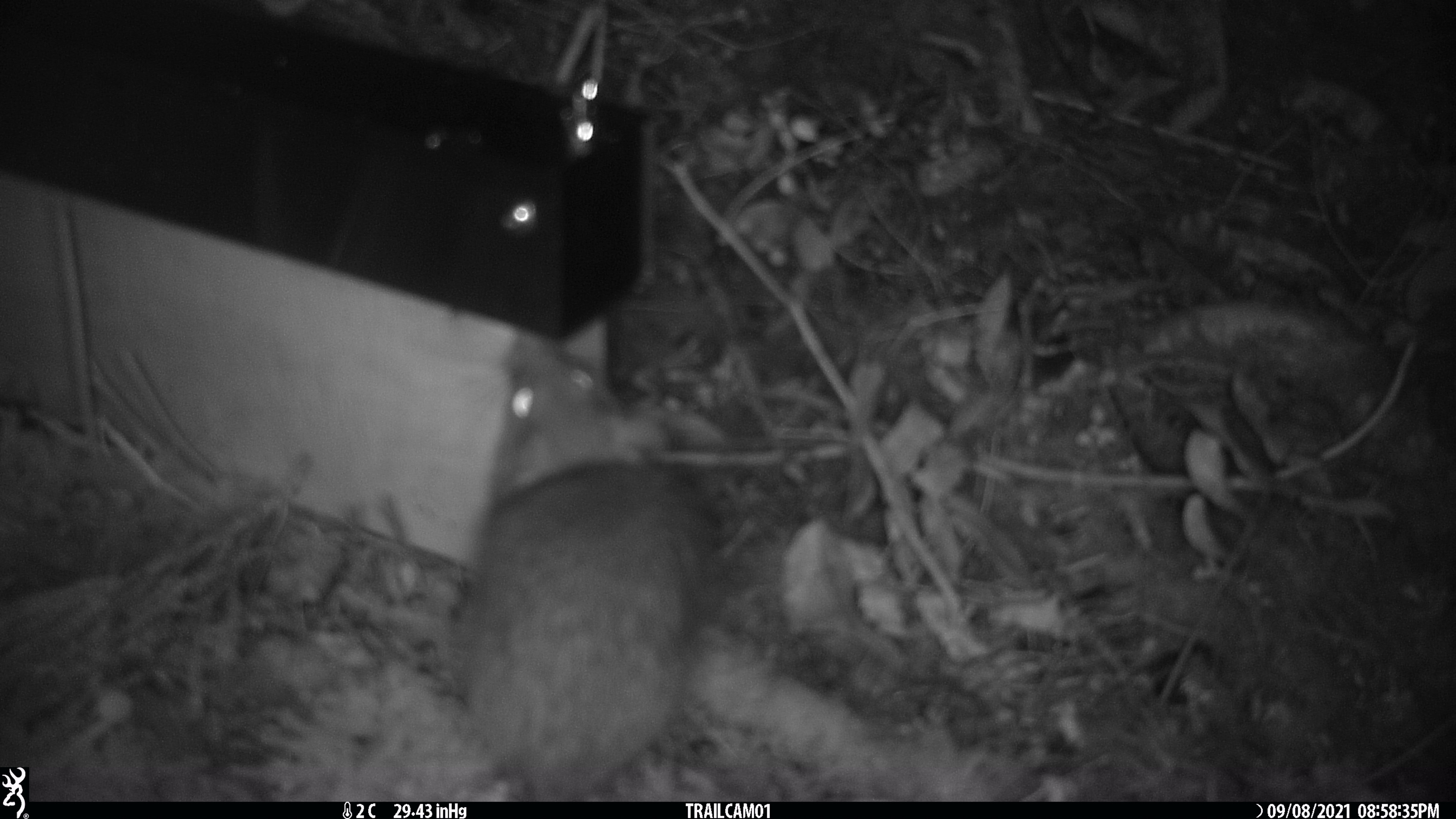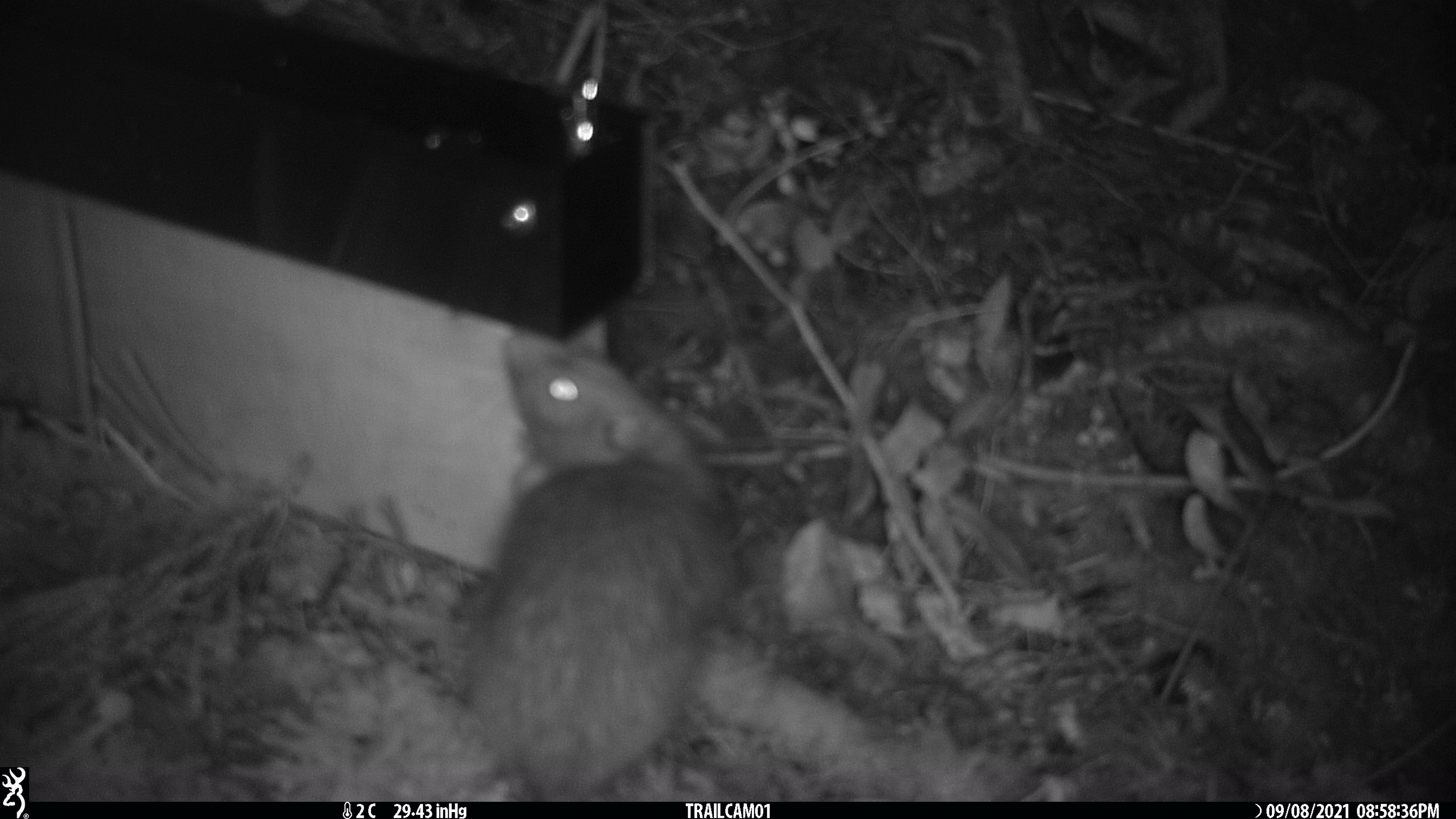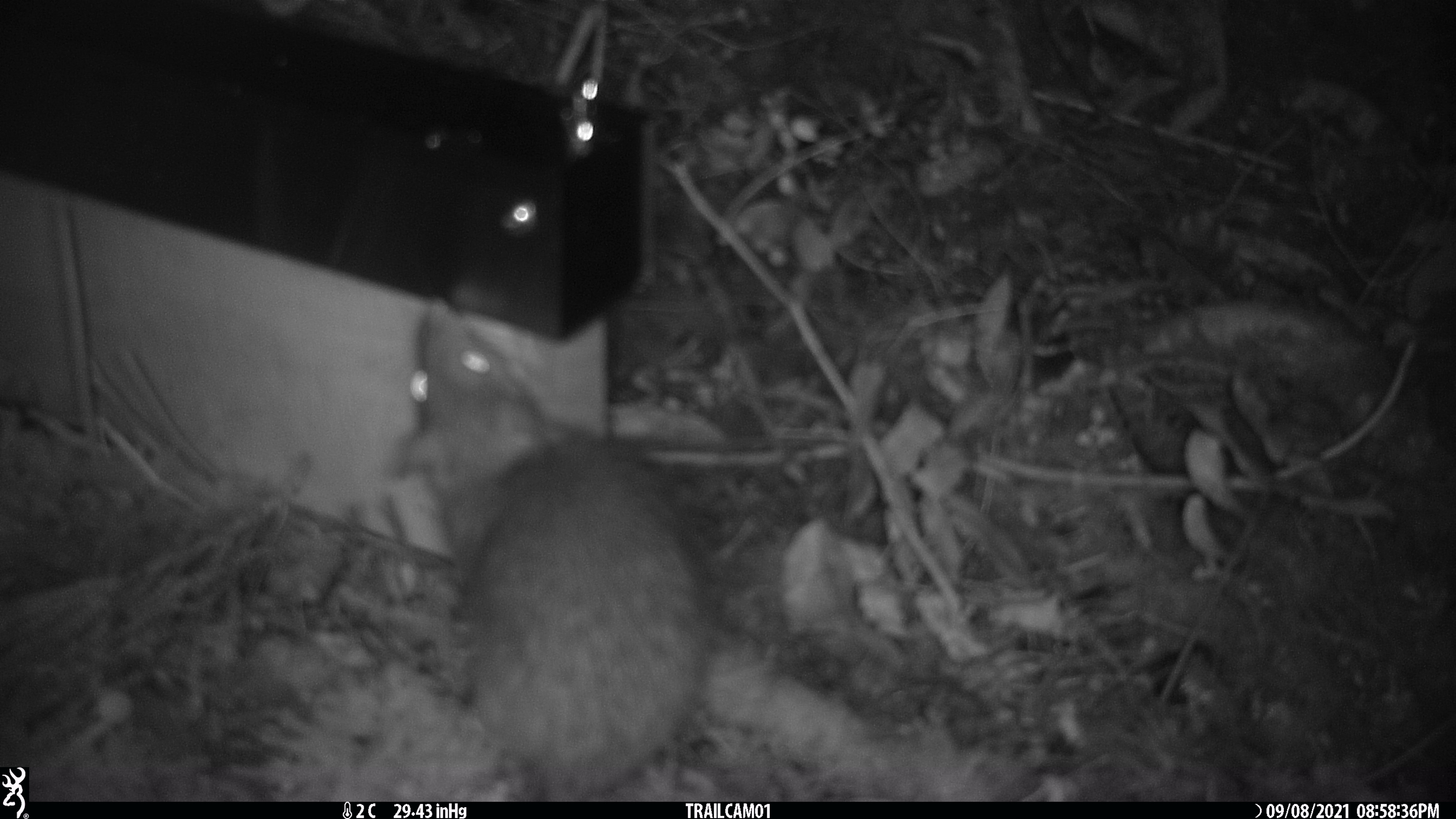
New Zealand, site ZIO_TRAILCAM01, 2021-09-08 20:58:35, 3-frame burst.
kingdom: Animalia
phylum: Chordata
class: Mammalia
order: Rodentia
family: Muridae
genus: Rattus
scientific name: Rattus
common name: rat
Rat (Rattus).